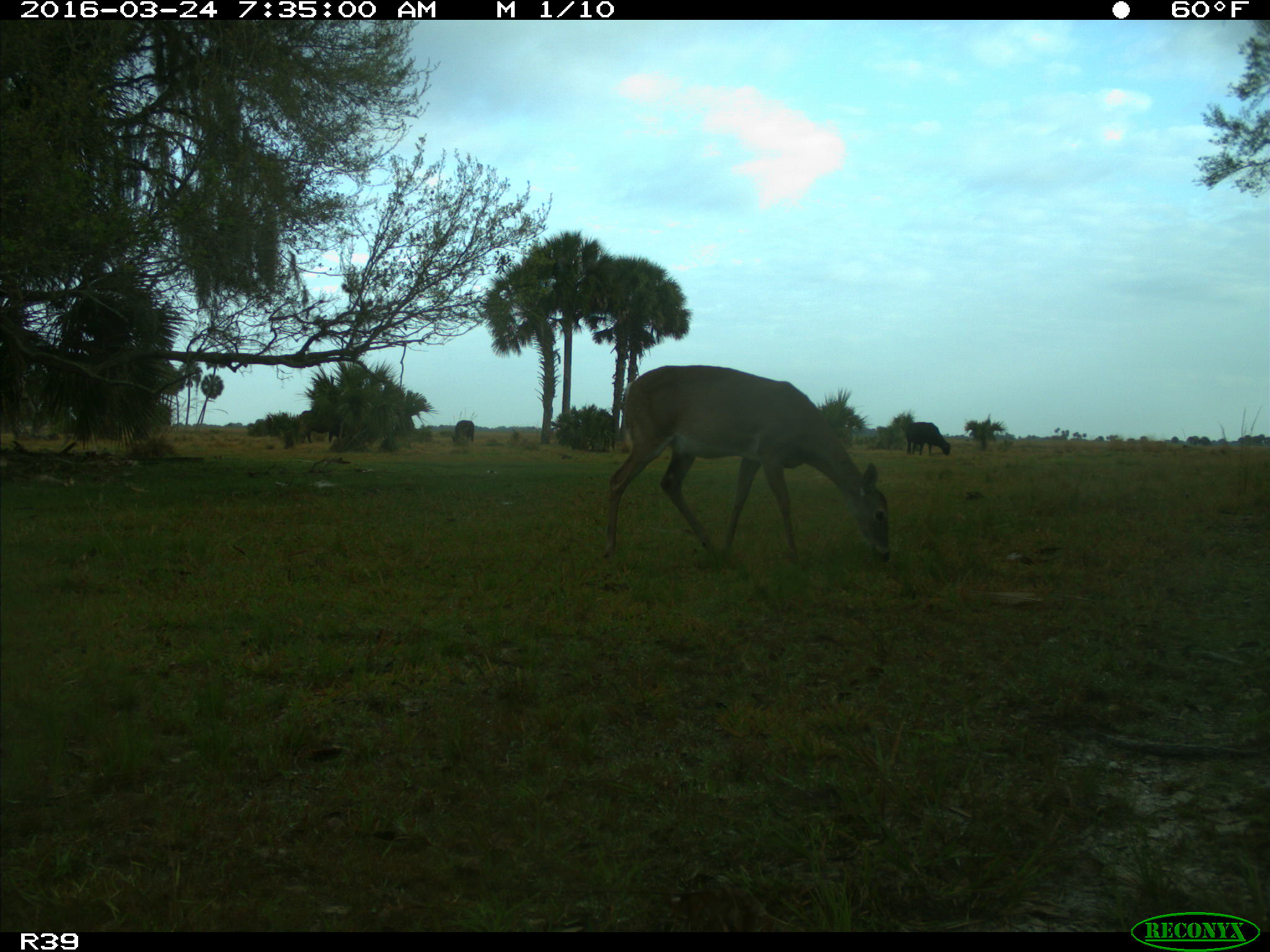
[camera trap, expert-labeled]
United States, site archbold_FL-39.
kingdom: Animalia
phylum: Chordata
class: Mammalia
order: Artiodactyla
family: Bovidae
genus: Bos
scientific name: Bos taurus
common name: domestic cow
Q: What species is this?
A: Bos taurus (domestic cow).